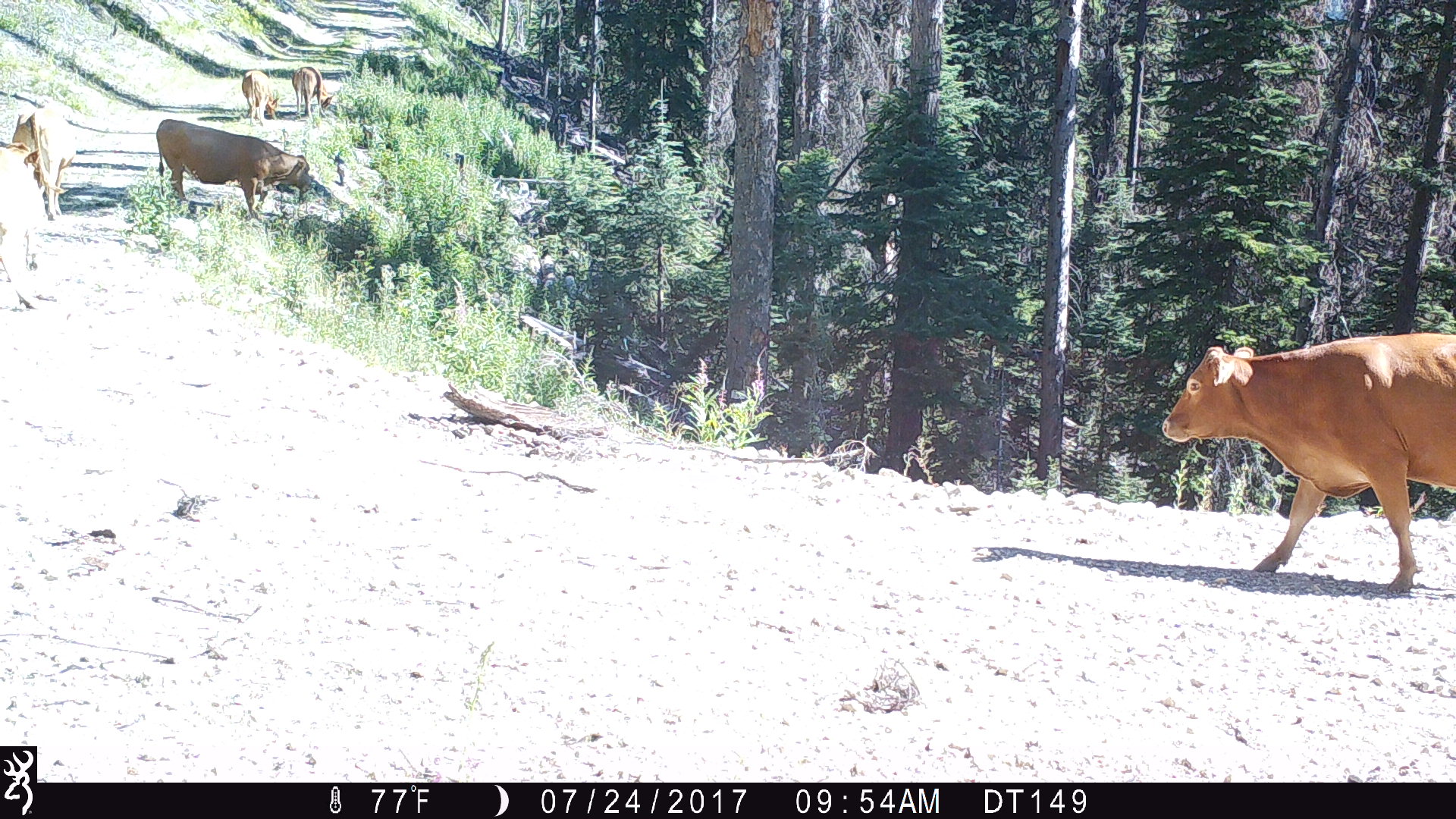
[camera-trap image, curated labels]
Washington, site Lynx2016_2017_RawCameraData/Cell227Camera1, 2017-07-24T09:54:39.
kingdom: Animalia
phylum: Chordata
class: Mammalia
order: Artiodactyla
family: Bovidae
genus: Bos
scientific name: Bos taurus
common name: domestic cattle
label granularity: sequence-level